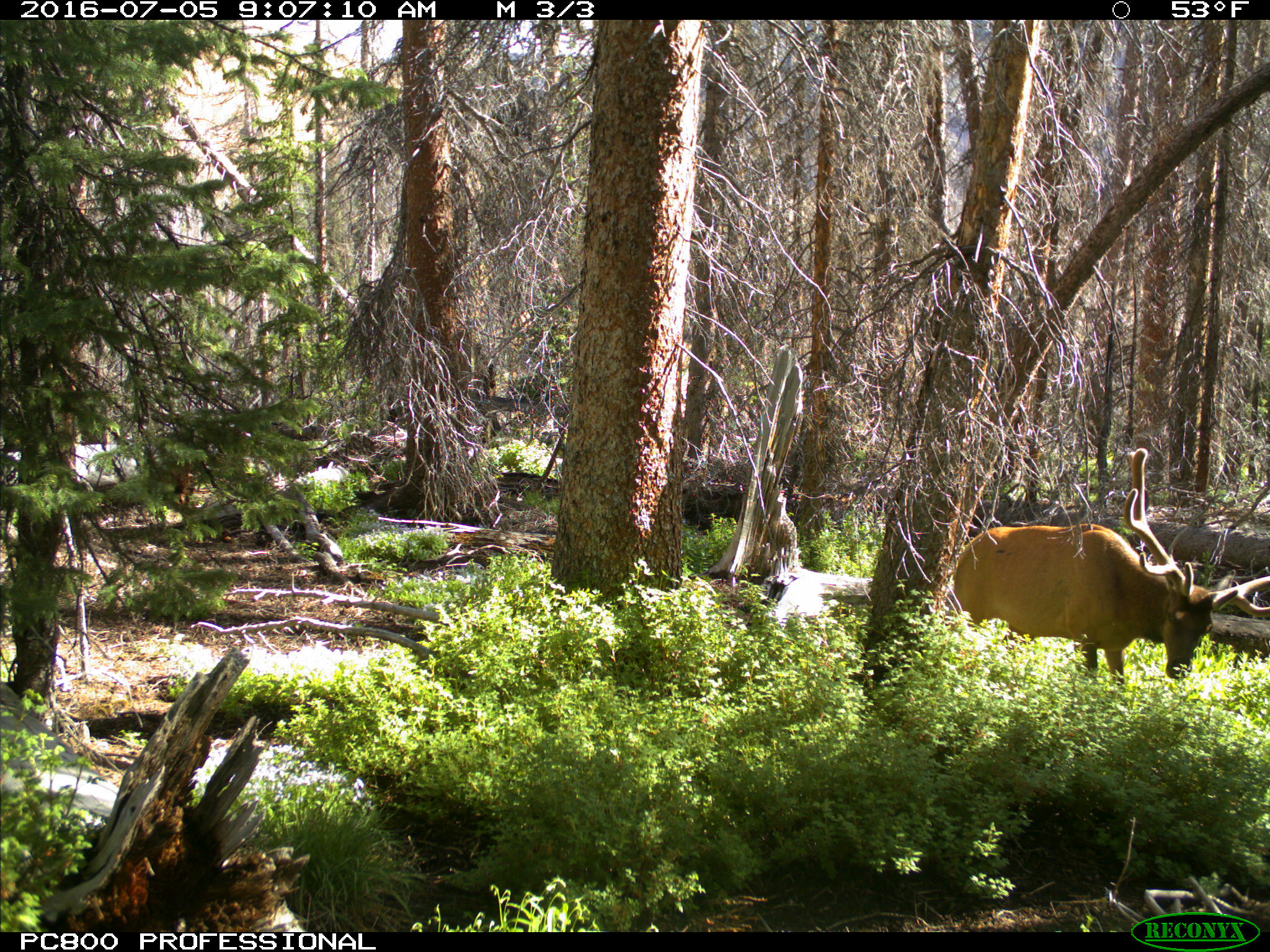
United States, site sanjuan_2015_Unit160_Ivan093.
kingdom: Animalia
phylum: Chordata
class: Mammalia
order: Artiodactyla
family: Cervidae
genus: Cervus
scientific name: Cervus elaphus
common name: red deer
Cervus elaphus (red deer).